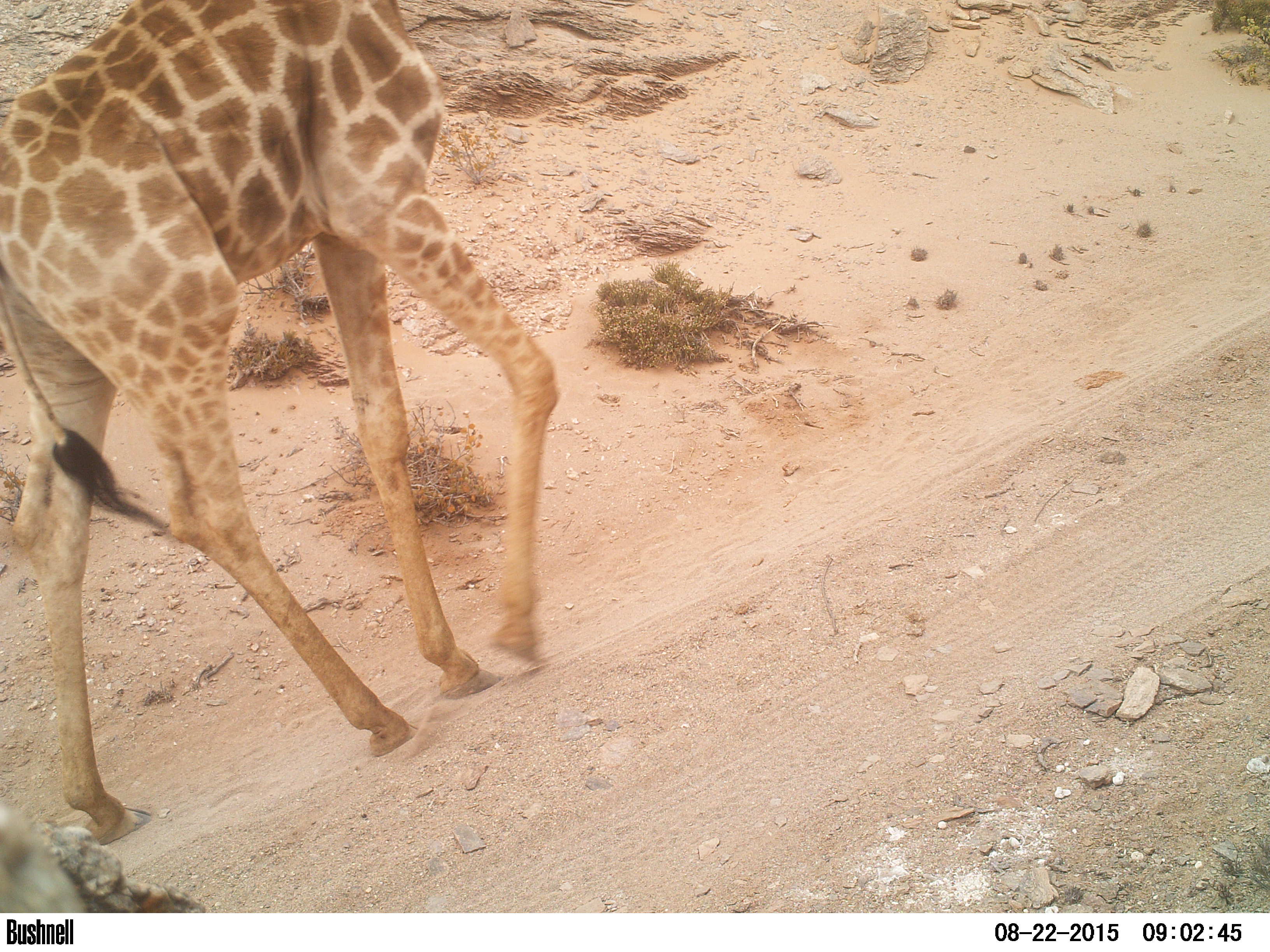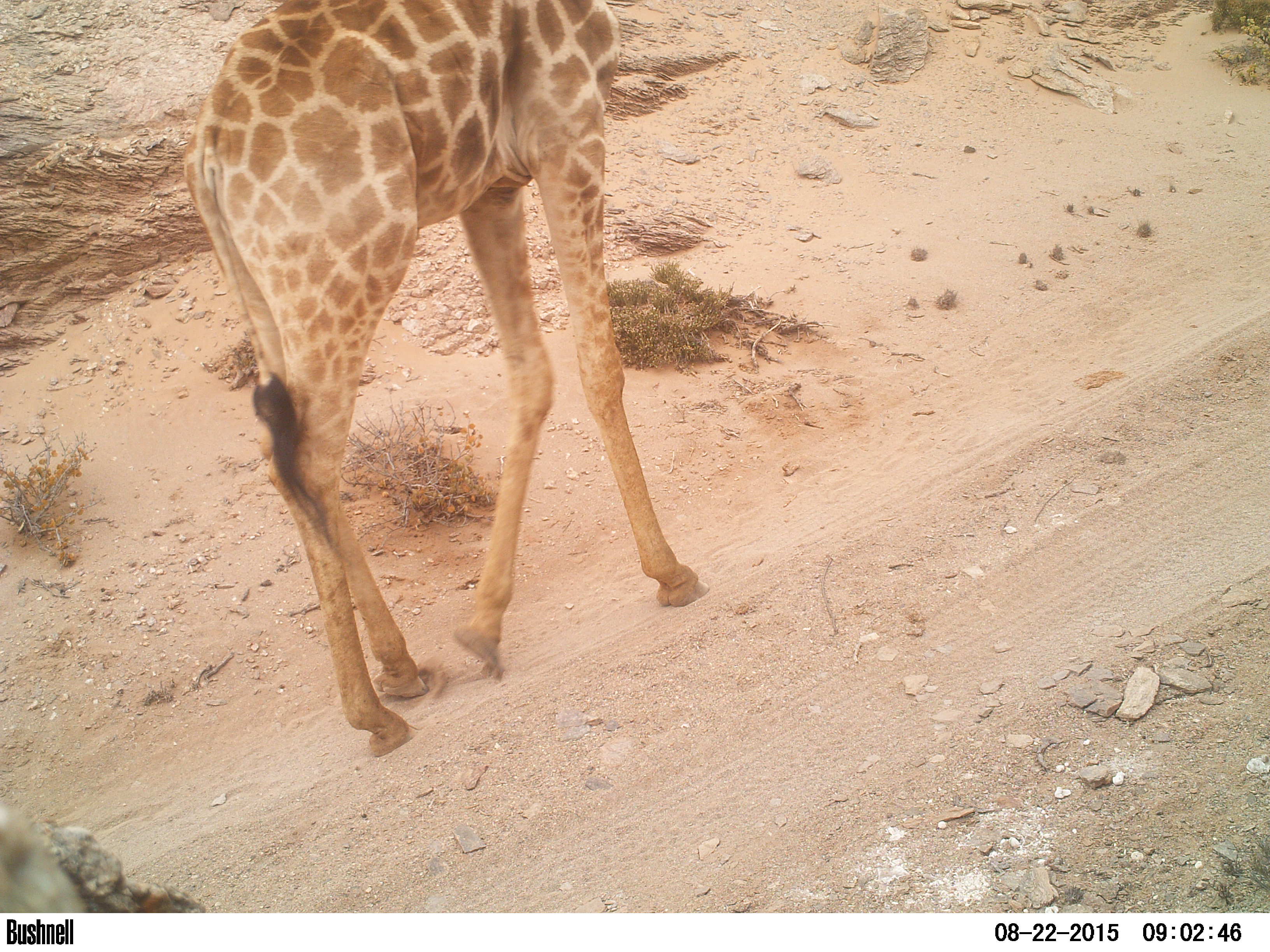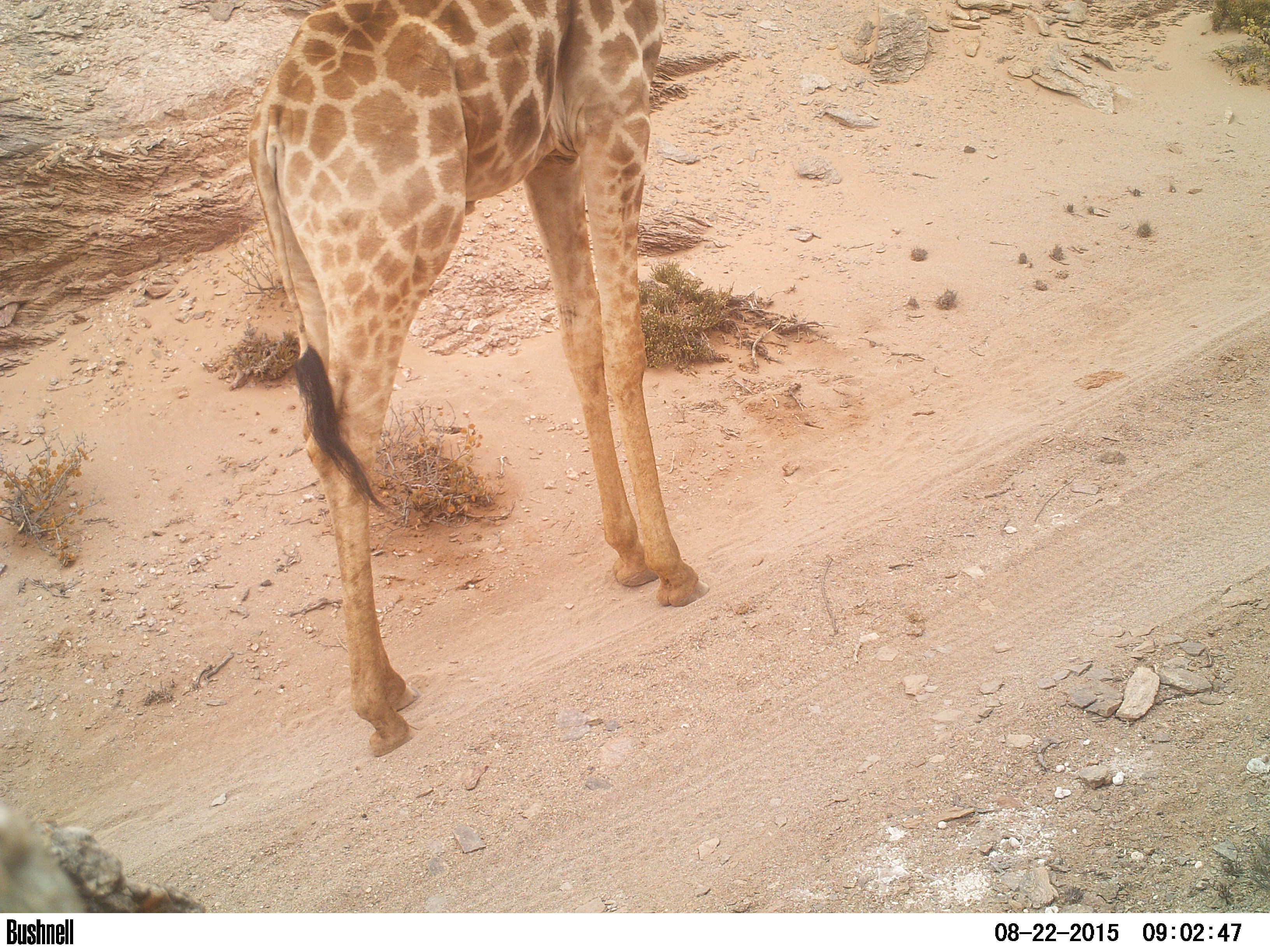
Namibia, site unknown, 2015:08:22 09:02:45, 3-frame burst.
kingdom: Animalia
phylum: Chordata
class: Mammalia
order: Artiodactyla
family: Giraffidae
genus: Giraffa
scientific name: Giraffa camelopardalis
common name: giraffe